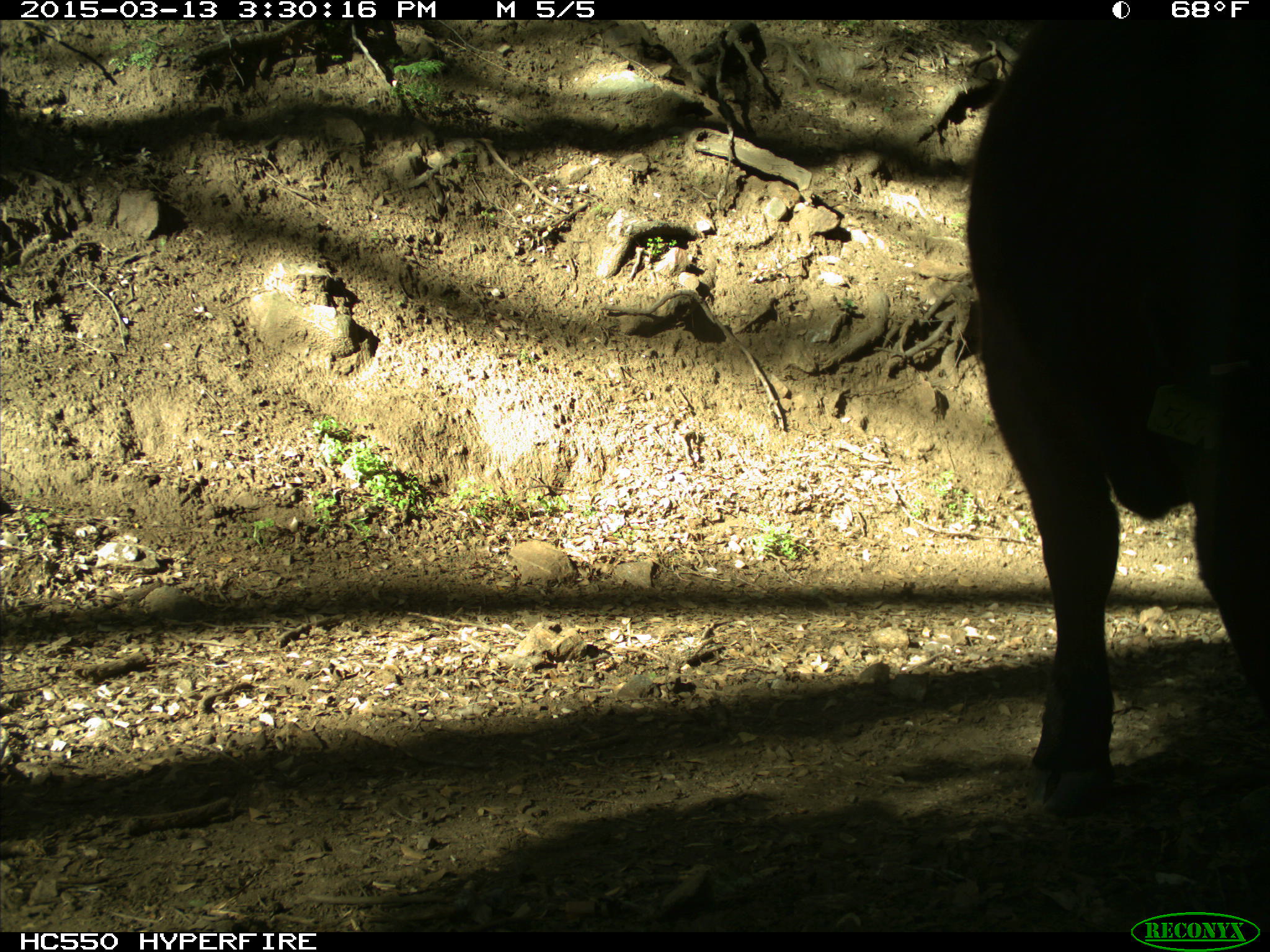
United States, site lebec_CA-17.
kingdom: Animalia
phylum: Chordata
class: Mammalia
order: Artiodactyla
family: Bovidae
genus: Bos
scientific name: Bos taurus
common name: domestic cow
Bos taurus (domestic cow).